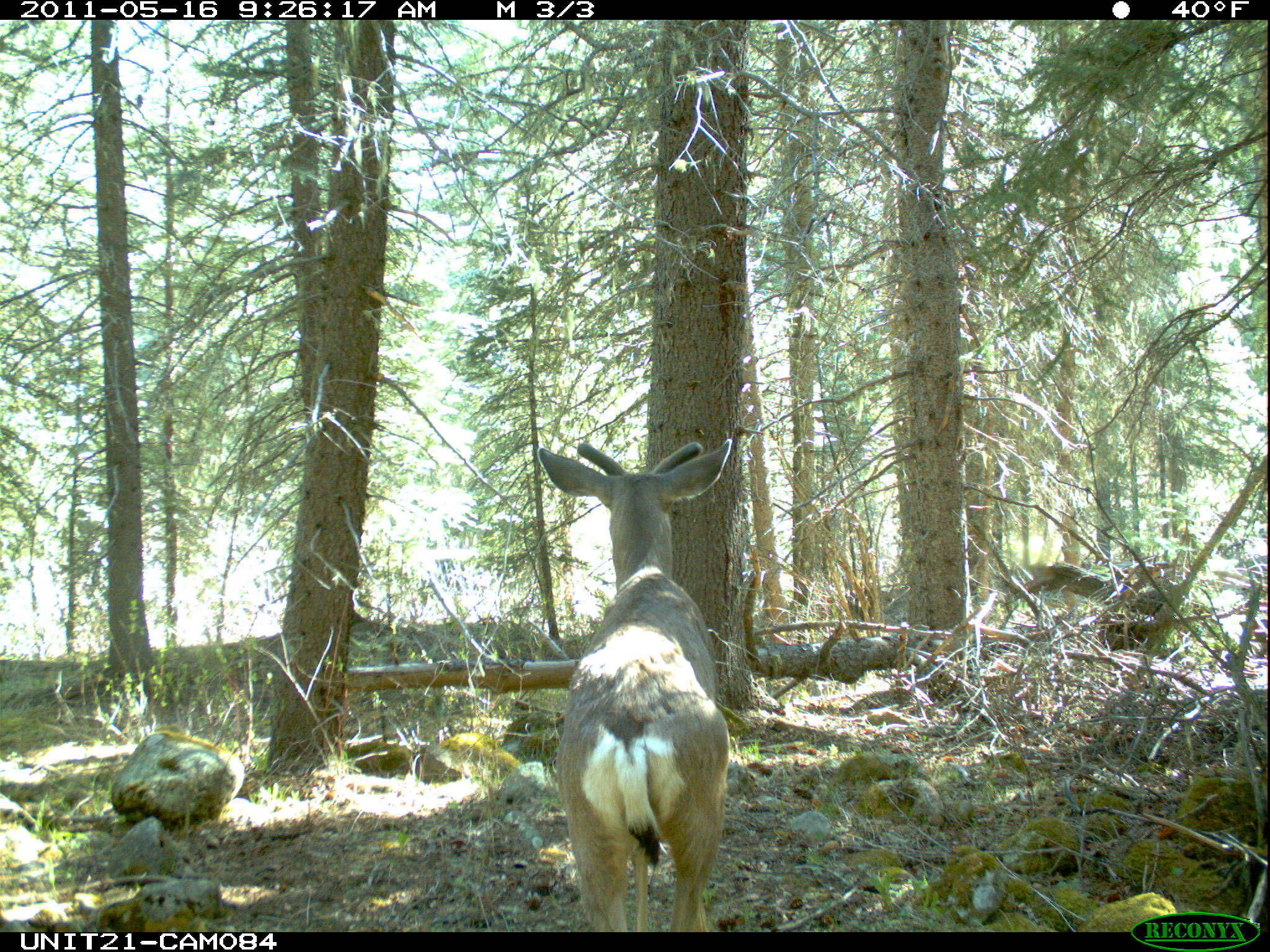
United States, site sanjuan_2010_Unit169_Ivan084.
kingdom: Animalia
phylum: Chordata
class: Mammalia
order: Artiodactyla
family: Cervidae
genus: Odocoileus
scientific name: Odocoileus hemionus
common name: mule deer